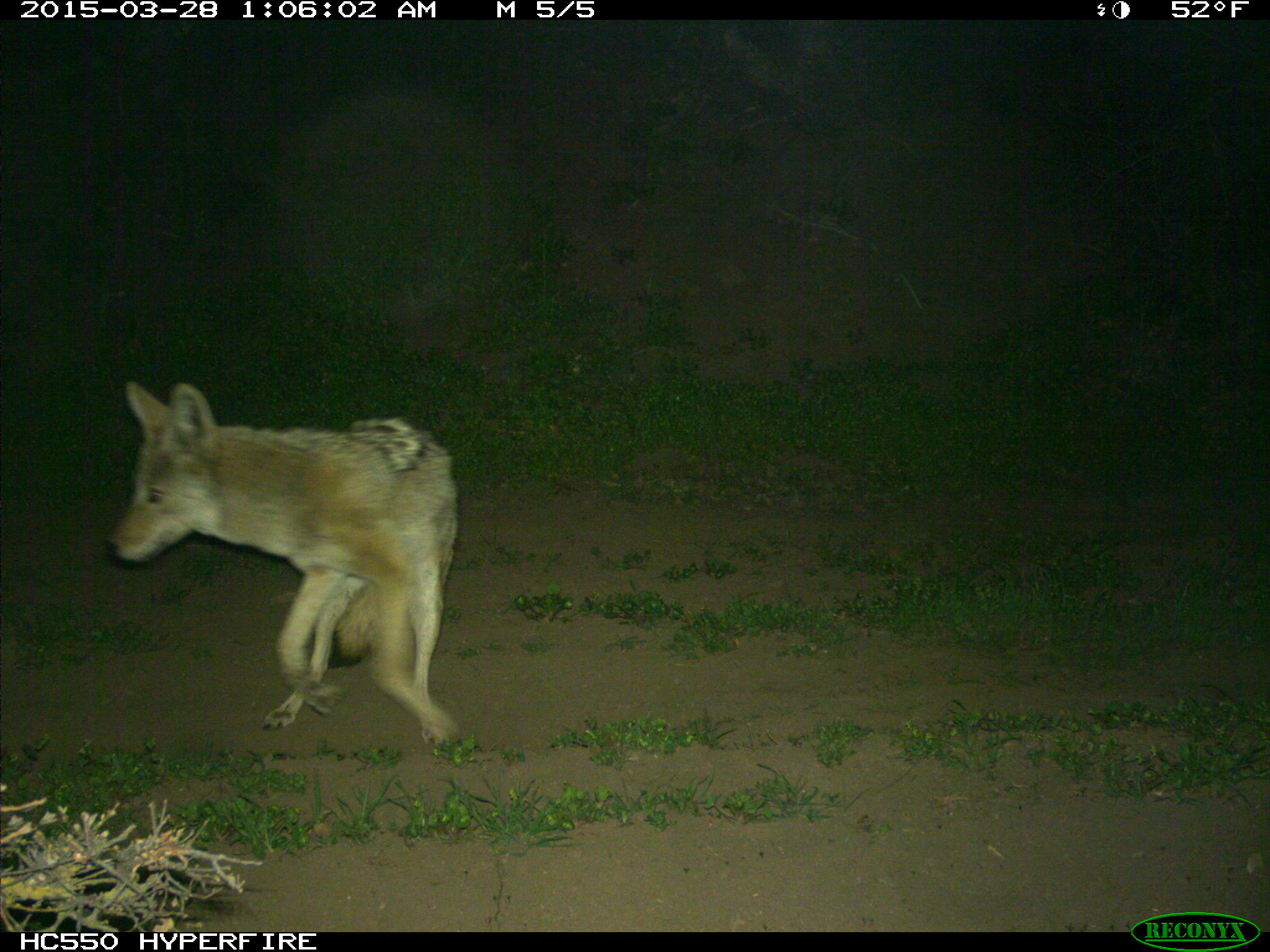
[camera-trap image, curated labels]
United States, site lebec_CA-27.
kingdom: Animalia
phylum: Chordata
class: Mammalia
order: Carnivora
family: Canidae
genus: Canis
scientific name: Canis latrans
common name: coyote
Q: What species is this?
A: Canis latrans (coyote).